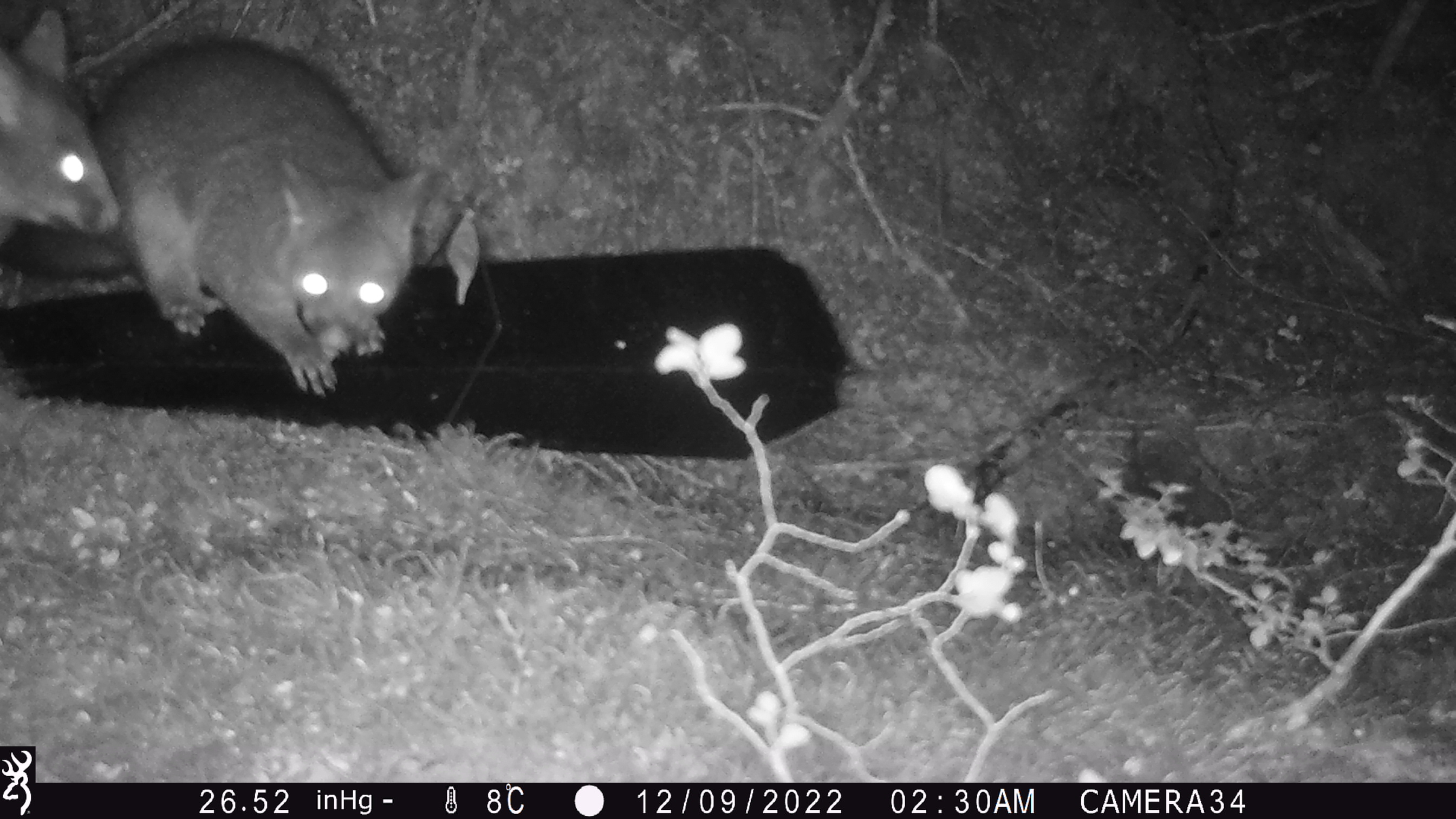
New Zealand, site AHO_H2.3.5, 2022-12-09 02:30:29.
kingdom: Animalia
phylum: Chordata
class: Mammalia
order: Diprotodontia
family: Phalangeridae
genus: Trichosurus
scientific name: Trichosurus vulpecula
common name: common brushtail possum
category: possum